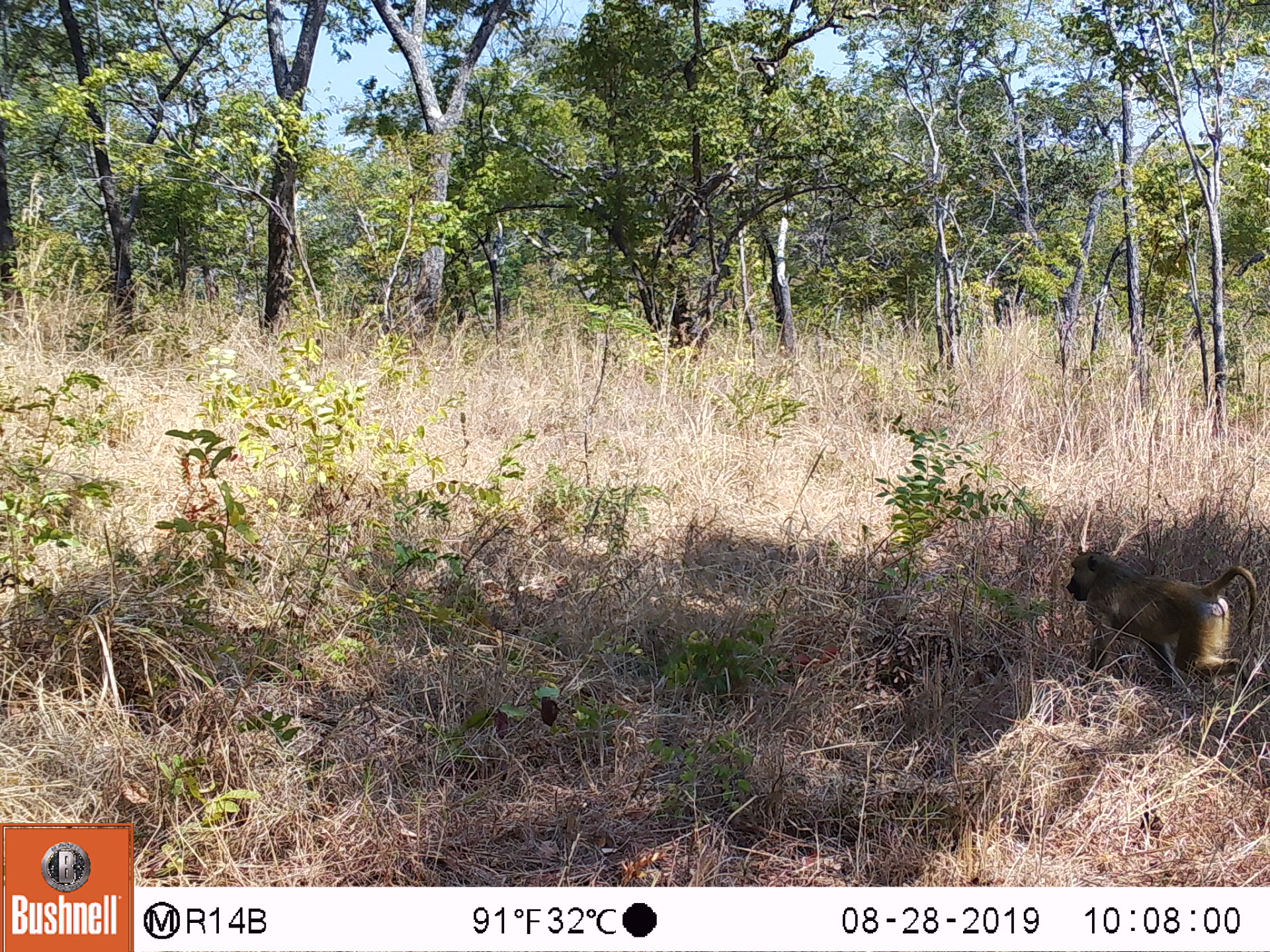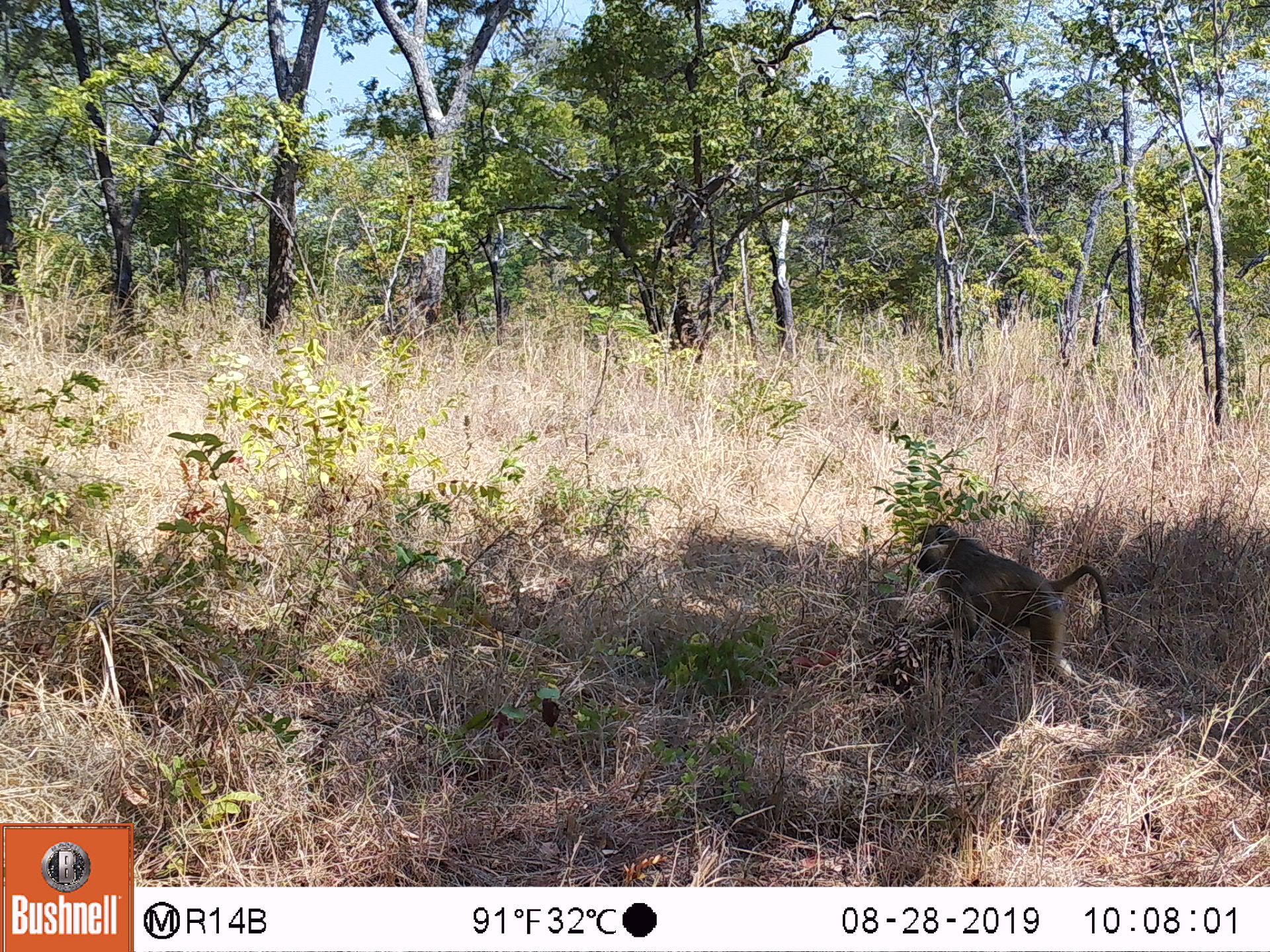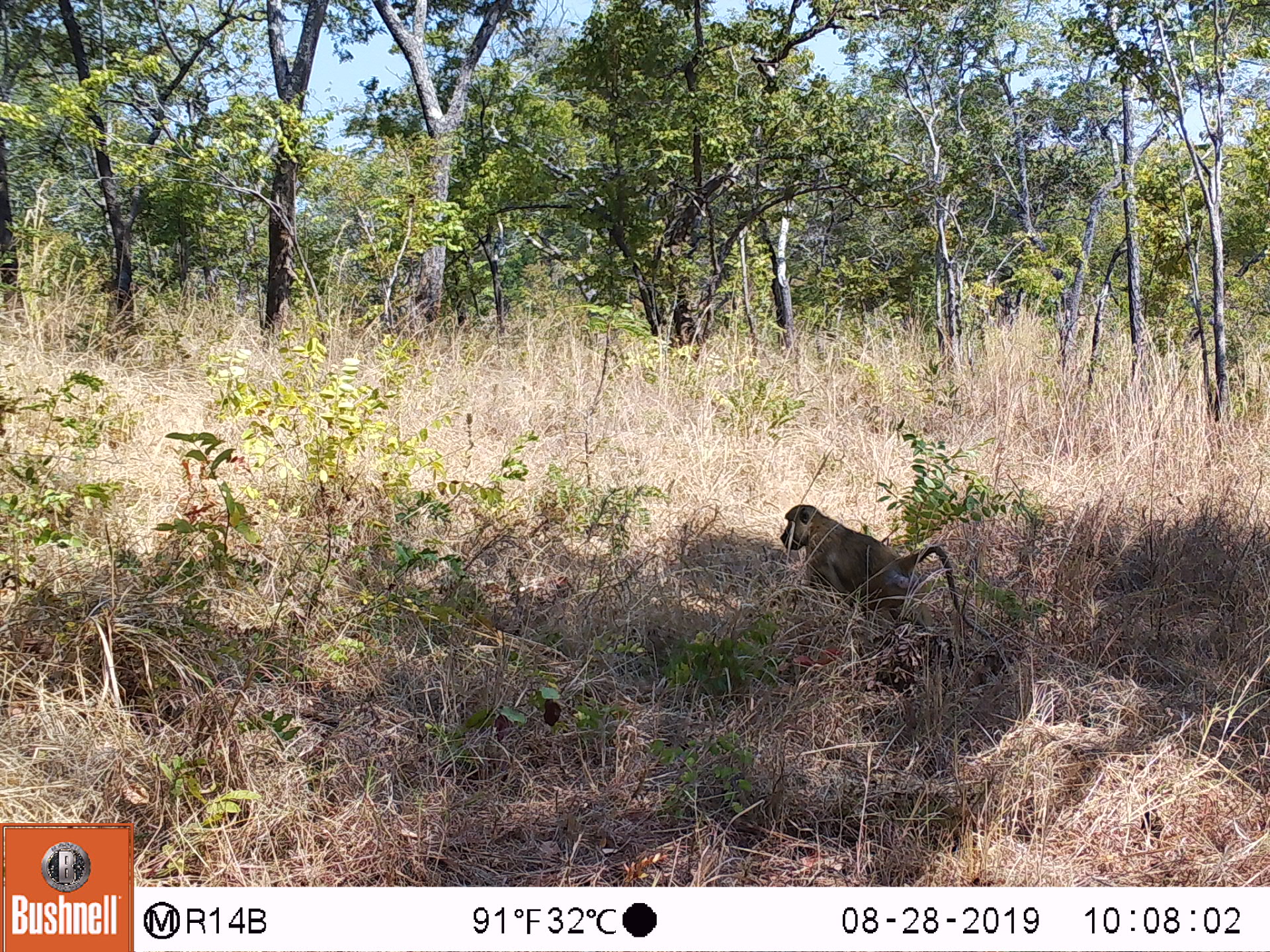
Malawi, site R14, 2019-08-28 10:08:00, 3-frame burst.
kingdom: Animalia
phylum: Chordata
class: Mammalia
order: Primates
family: Cercopithecidae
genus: Papio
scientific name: Papio cynocephalus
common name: yellow baboon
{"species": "yellow baboon (Papio cynocephalus)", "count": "1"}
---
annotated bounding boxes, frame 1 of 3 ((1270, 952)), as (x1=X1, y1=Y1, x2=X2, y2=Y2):
yellow baboon: (x1=1061, y1=541, x2=1270, y2=704)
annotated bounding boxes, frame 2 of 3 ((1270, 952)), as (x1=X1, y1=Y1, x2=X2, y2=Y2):
yellow baboon: (x1=909, y1=519, x2=1122, y2=717)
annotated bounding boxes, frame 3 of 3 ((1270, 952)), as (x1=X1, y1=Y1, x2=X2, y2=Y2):
yellow baboon: (x1=777, y1=501, x2=996, y2=671)